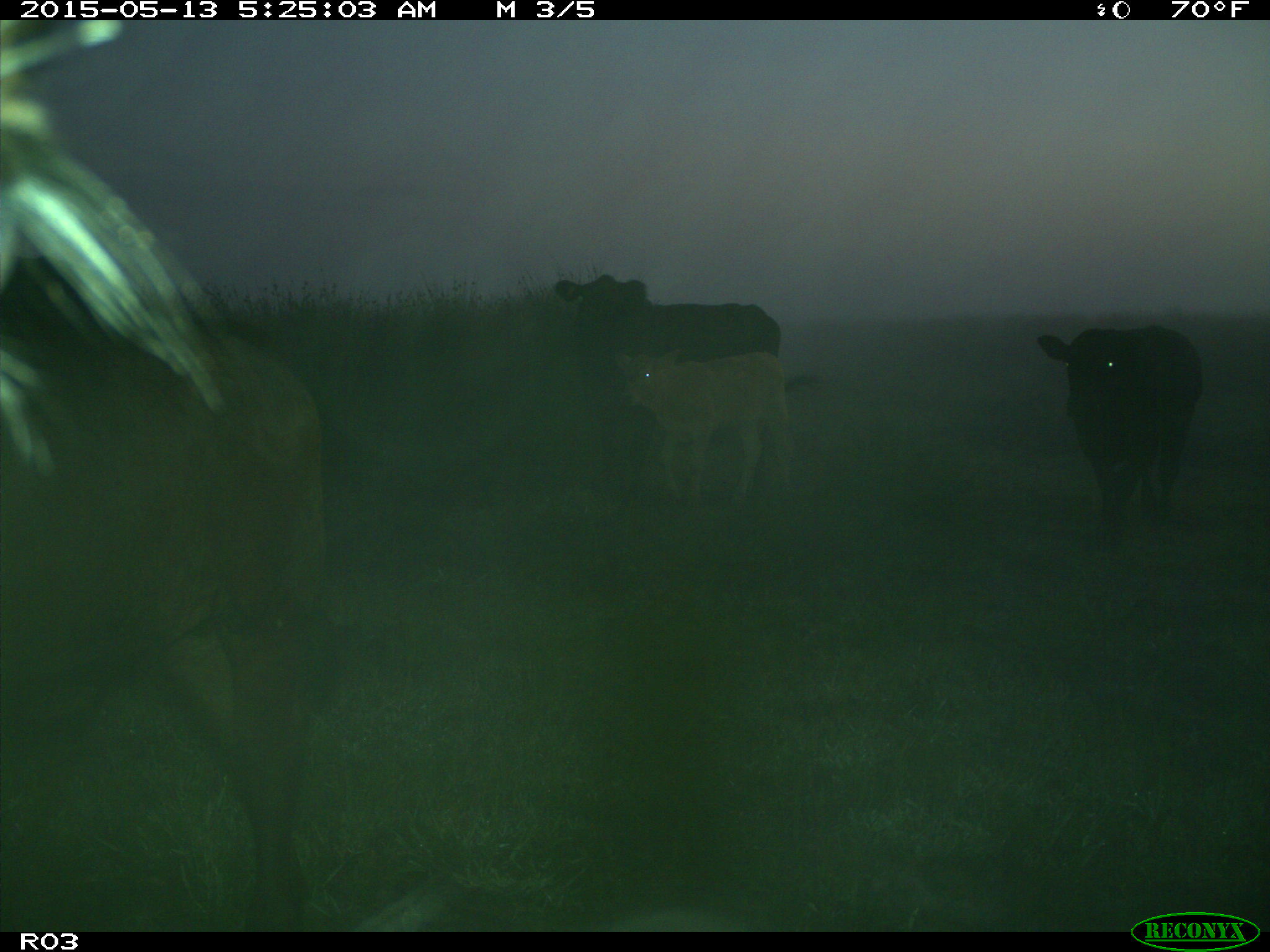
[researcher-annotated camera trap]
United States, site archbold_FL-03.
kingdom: Animalia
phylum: Chordata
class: Mammalia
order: Artiodactyla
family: Bovidae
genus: Bos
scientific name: Bos taurus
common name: domestic cow